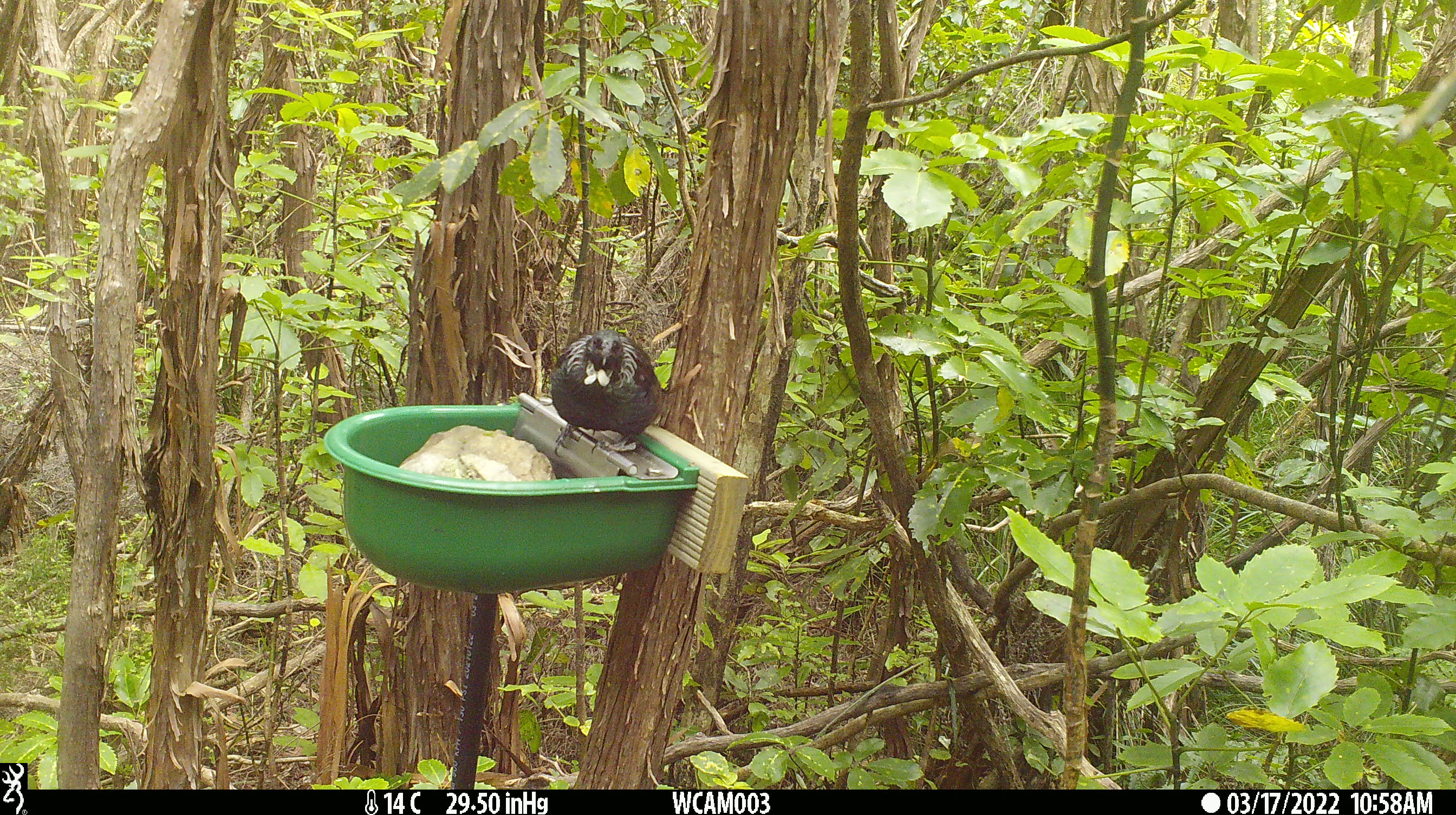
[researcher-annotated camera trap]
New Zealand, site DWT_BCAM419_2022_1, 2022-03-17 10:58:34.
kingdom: Animalia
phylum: Chordata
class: Aves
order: Passeriformes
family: Meliphagidae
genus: Prosthemadera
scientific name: Prosthemadera novaeseelandiae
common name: tui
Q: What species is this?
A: Tui (Prosthemadera novaeseelandiae).